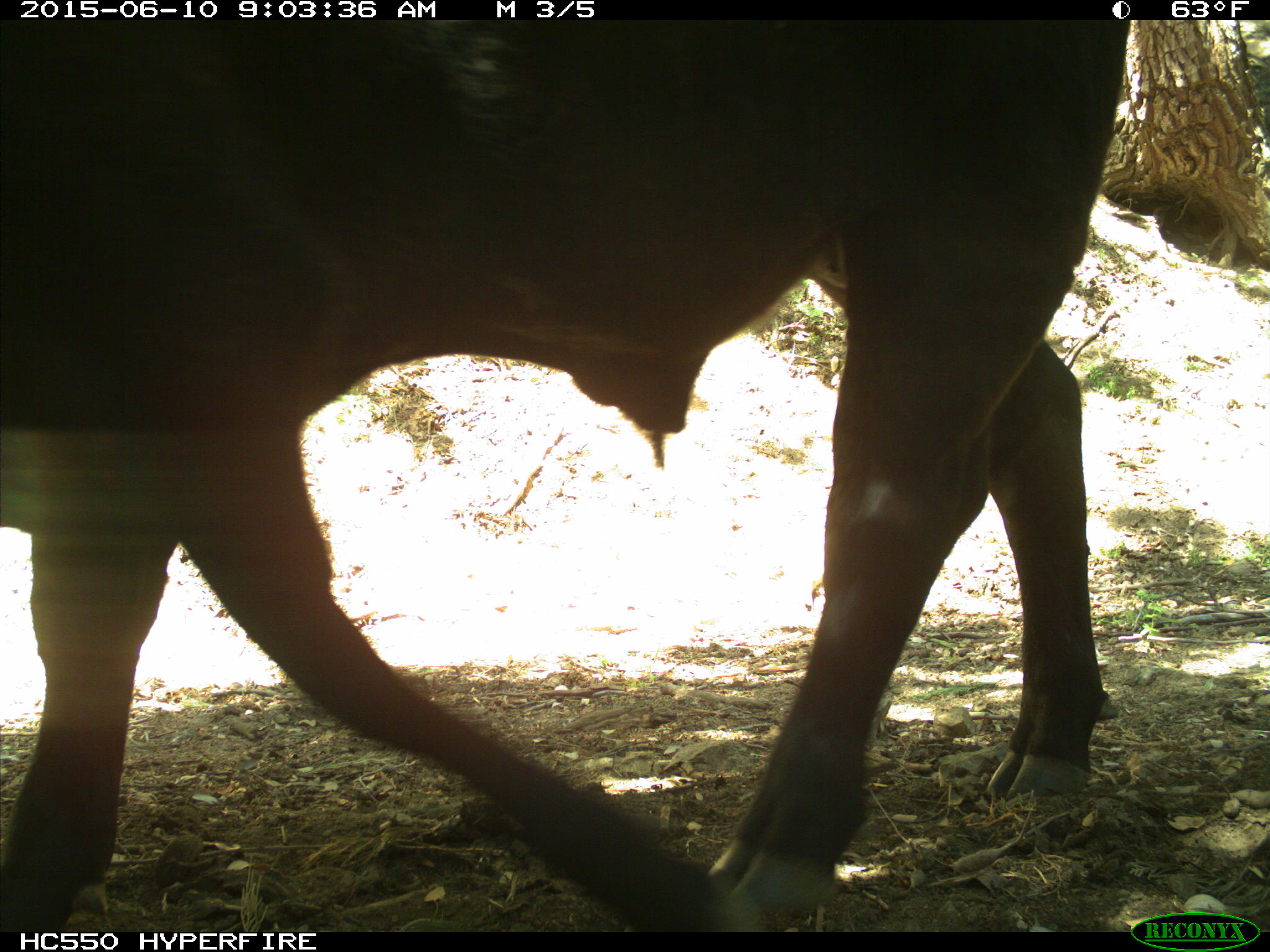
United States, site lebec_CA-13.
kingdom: Animalia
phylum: Chordata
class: Mammalia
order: Artiodactyla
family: Bovidae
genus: Bos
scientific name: Bos taurus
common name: domestic cow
Bos taurus (domestic cow).